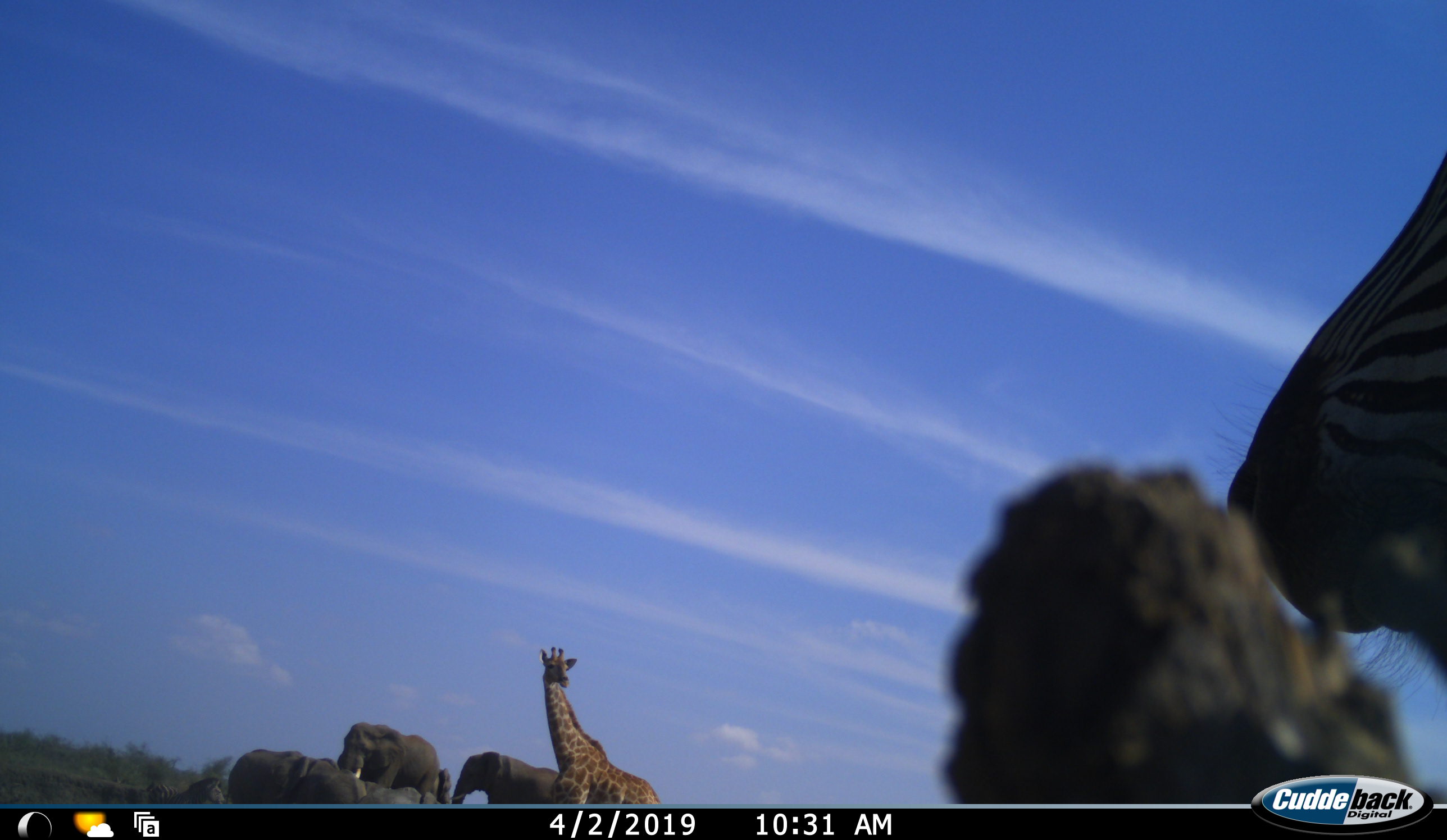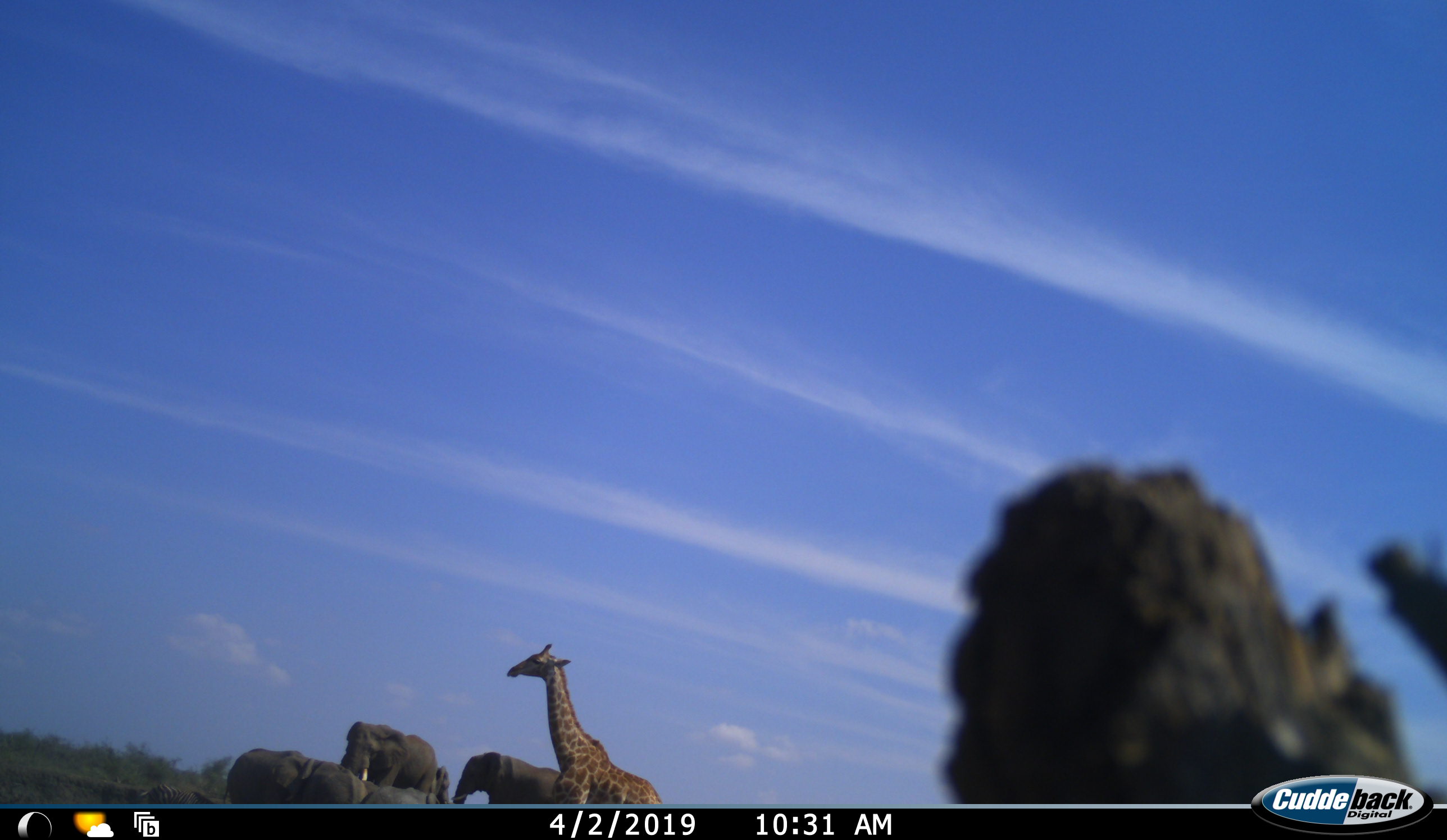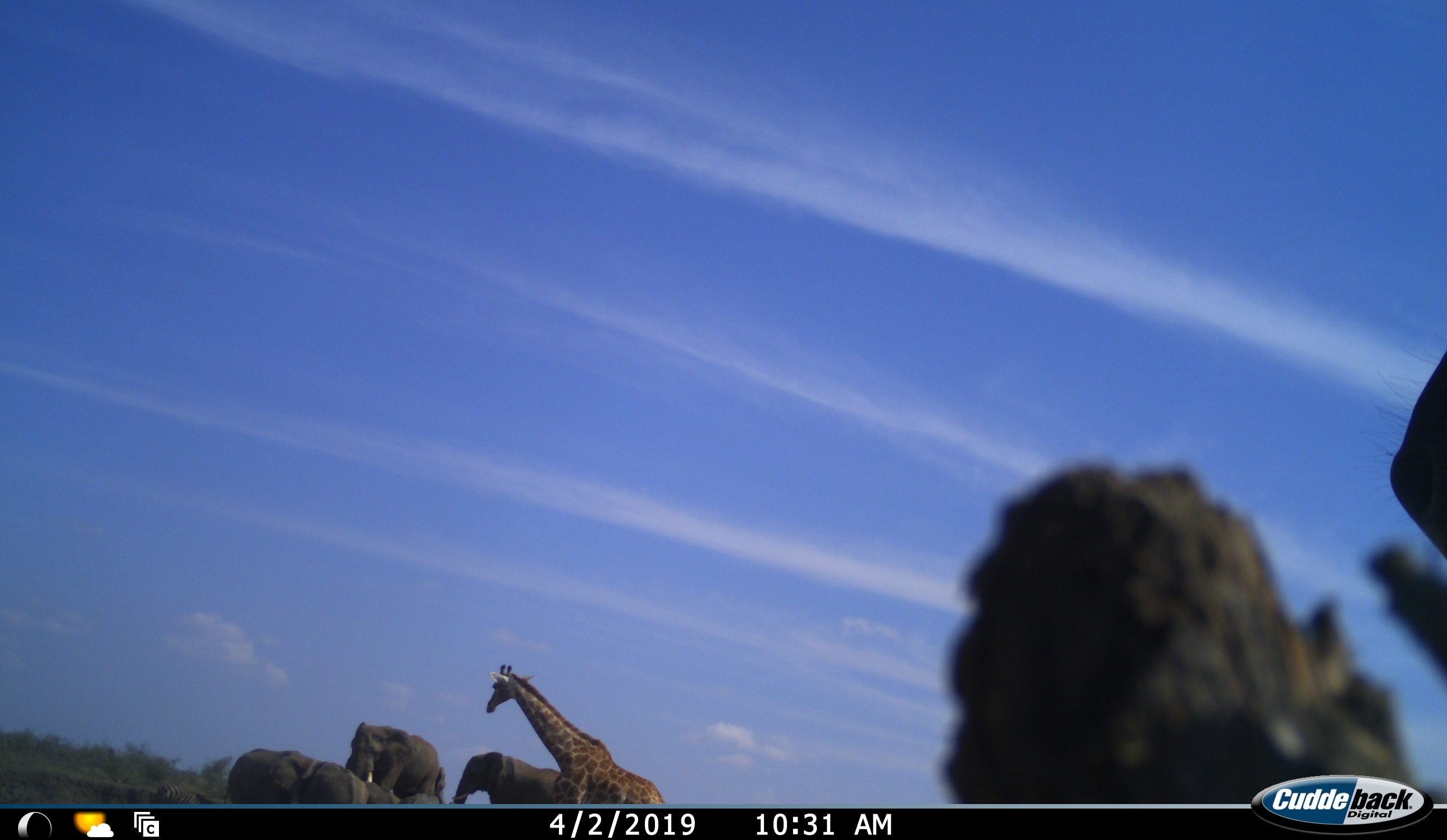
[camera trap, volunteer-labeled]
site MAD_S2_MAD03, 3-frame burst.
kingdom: Animalia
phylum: Chordata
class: Mammalia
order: Proboscidea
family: Elephantidae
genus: Loxodonta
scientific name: Loxodonta africana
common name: african bush elephant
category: elephant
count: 4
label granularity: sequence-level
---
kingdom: Animalia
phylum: Chordata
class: Mammalia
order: Artiodactyla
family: Giraffidae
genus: Giraffa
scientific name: Giraffa camelopardalis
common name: giraffe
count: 1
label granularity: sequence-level